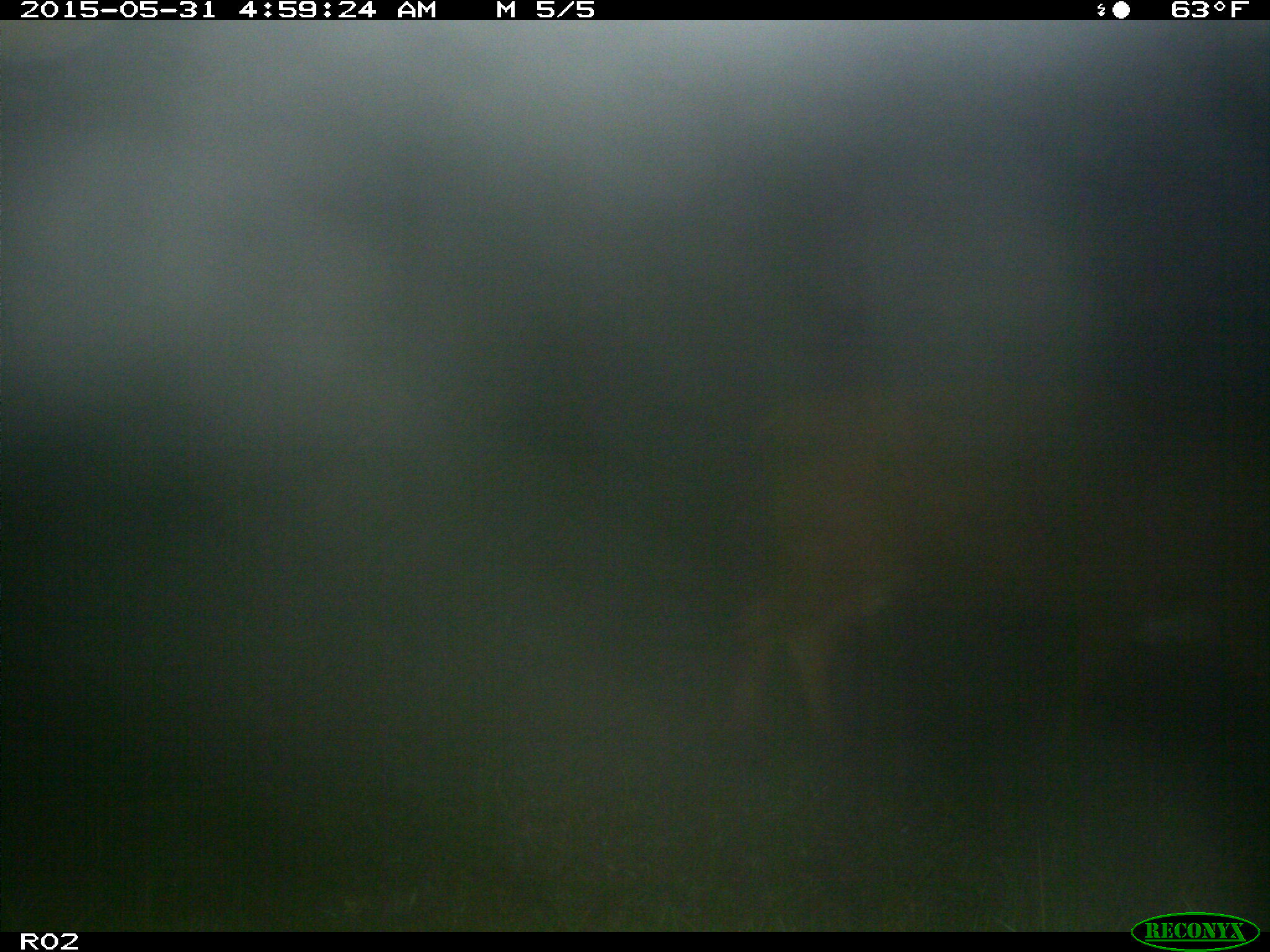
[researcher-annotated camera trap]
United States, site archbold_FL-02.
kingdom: Animalia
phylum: Chordata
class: Mammalia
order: Artiodactyla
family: Bovidae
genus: Bos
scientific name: Bos taurus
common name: domestic cow